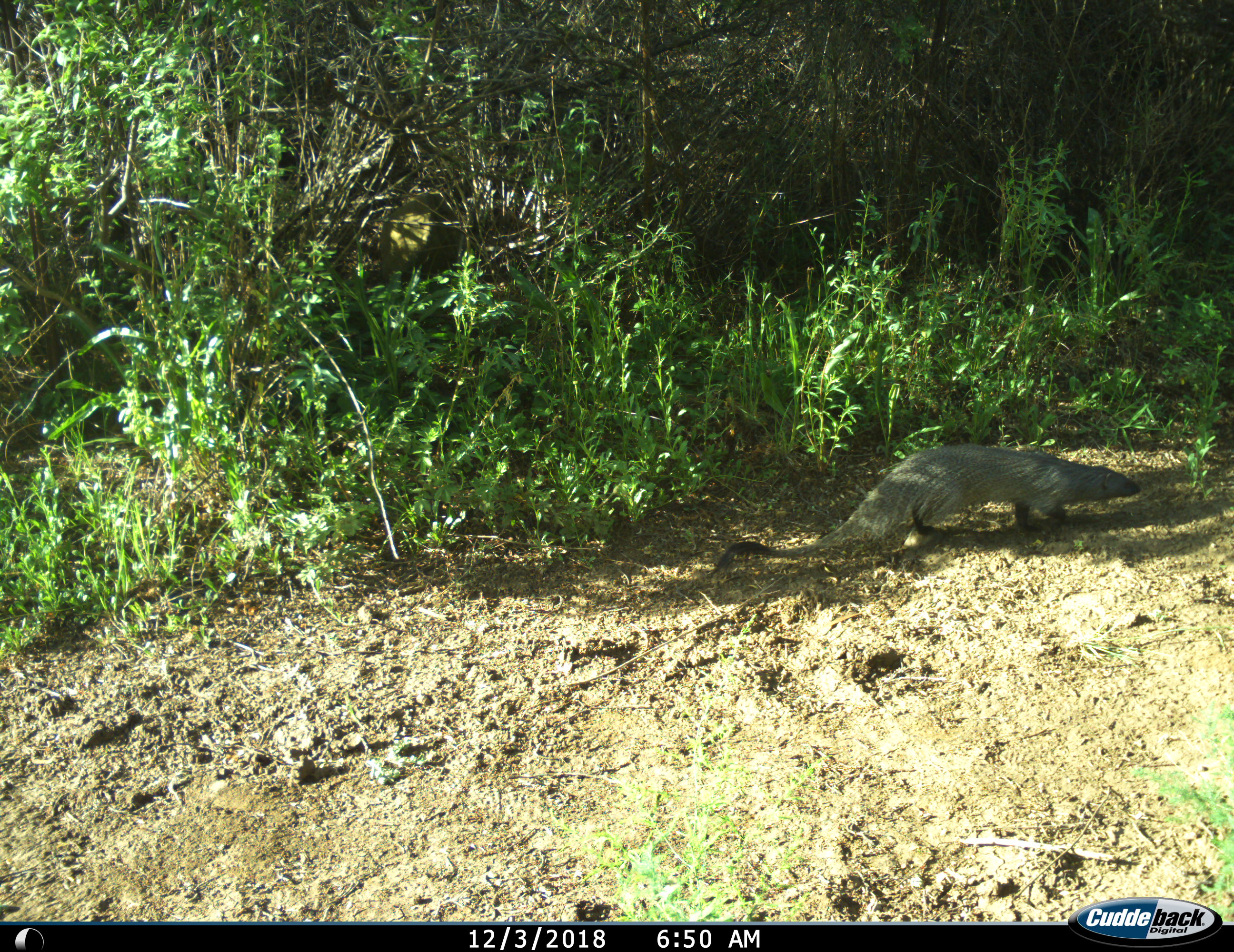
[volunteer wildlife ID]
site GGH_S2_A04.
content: unidentified animal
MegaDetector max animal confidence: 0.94